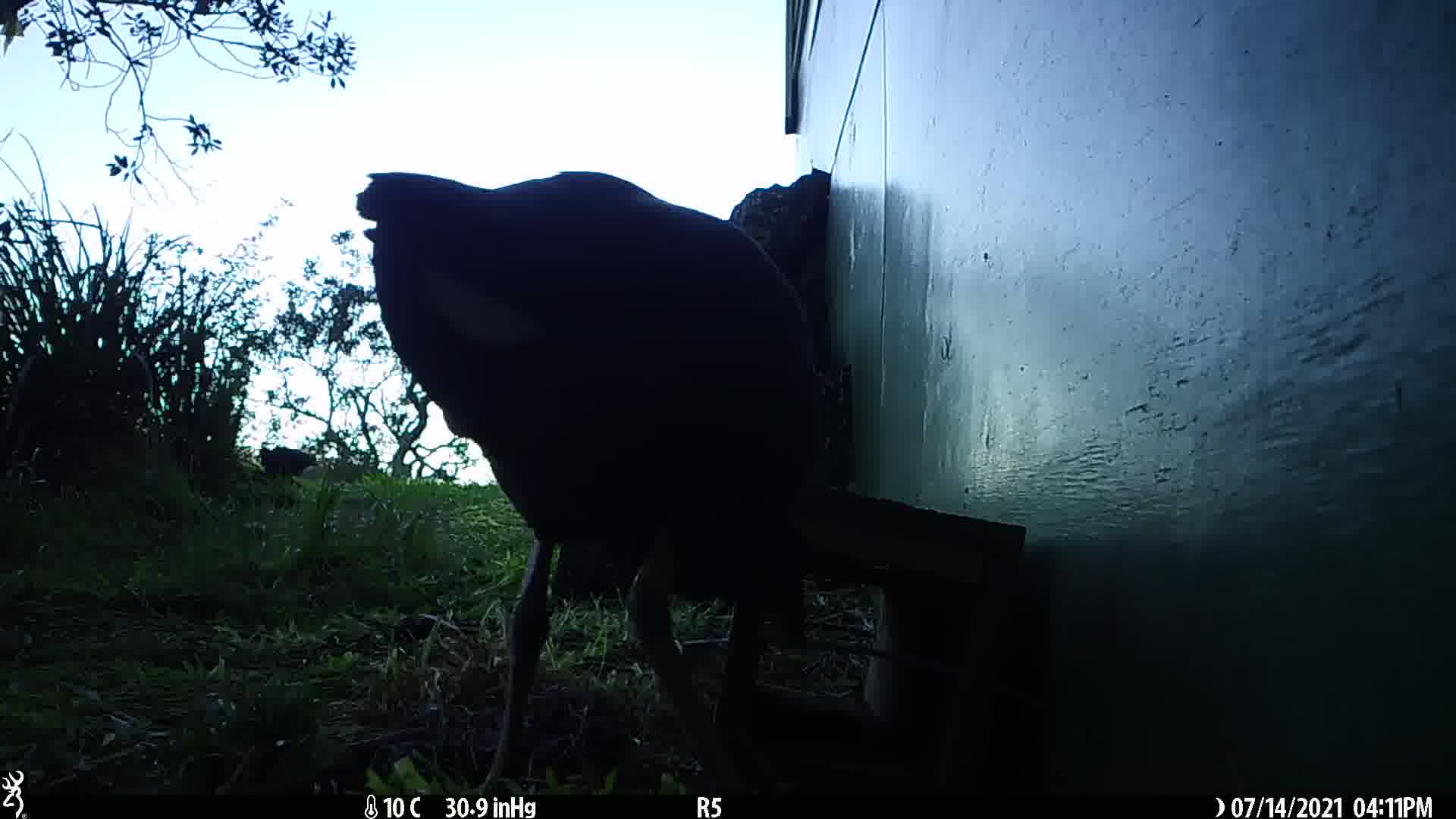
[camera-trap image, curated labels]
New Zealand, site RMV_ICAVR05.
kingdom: Animalia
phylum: Chordata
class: Aves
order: Gruiformes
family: Rallidae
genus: Porphyrio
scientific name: Porphyrio melanotus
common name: australasian swamphen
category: pukeko